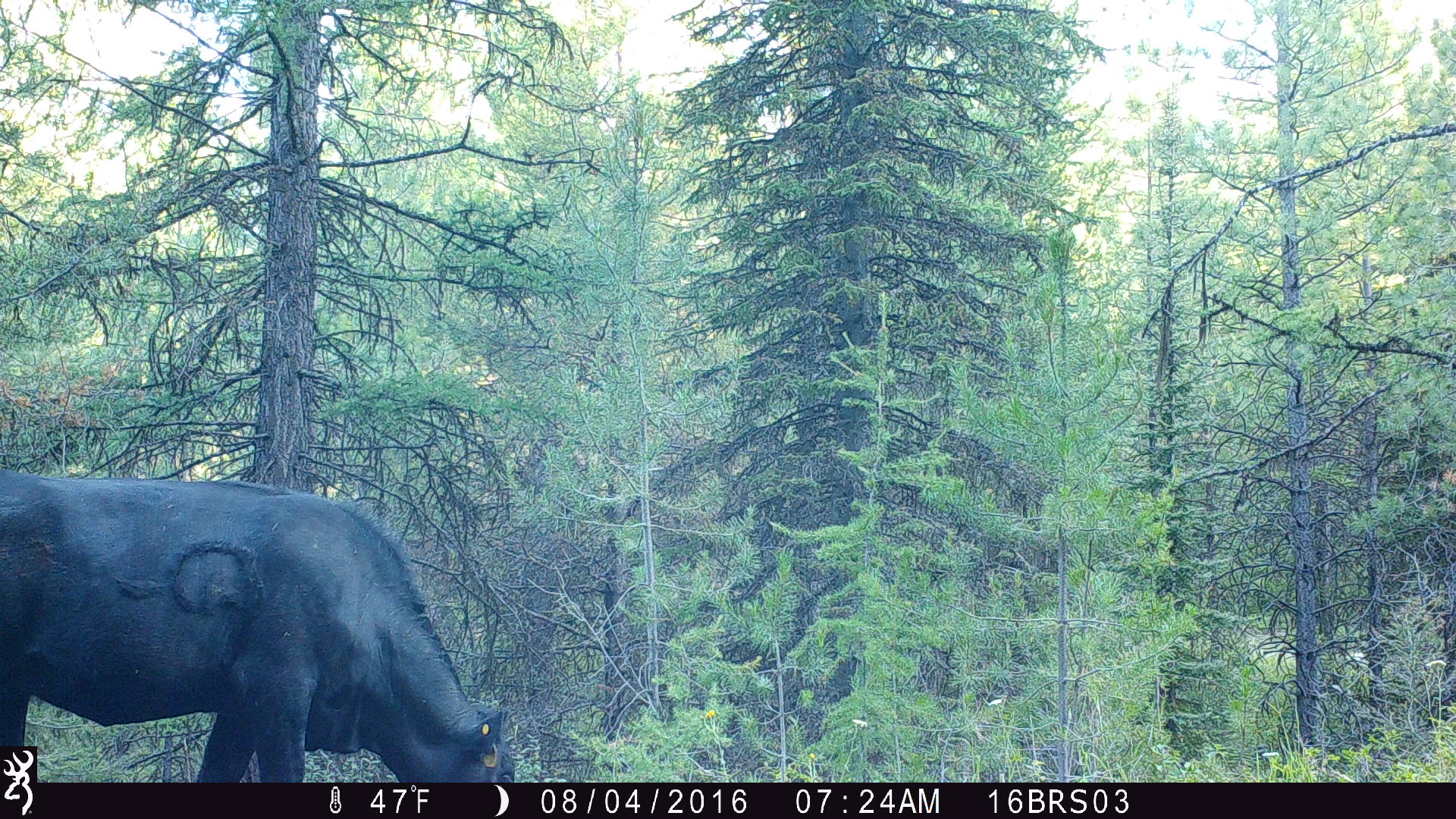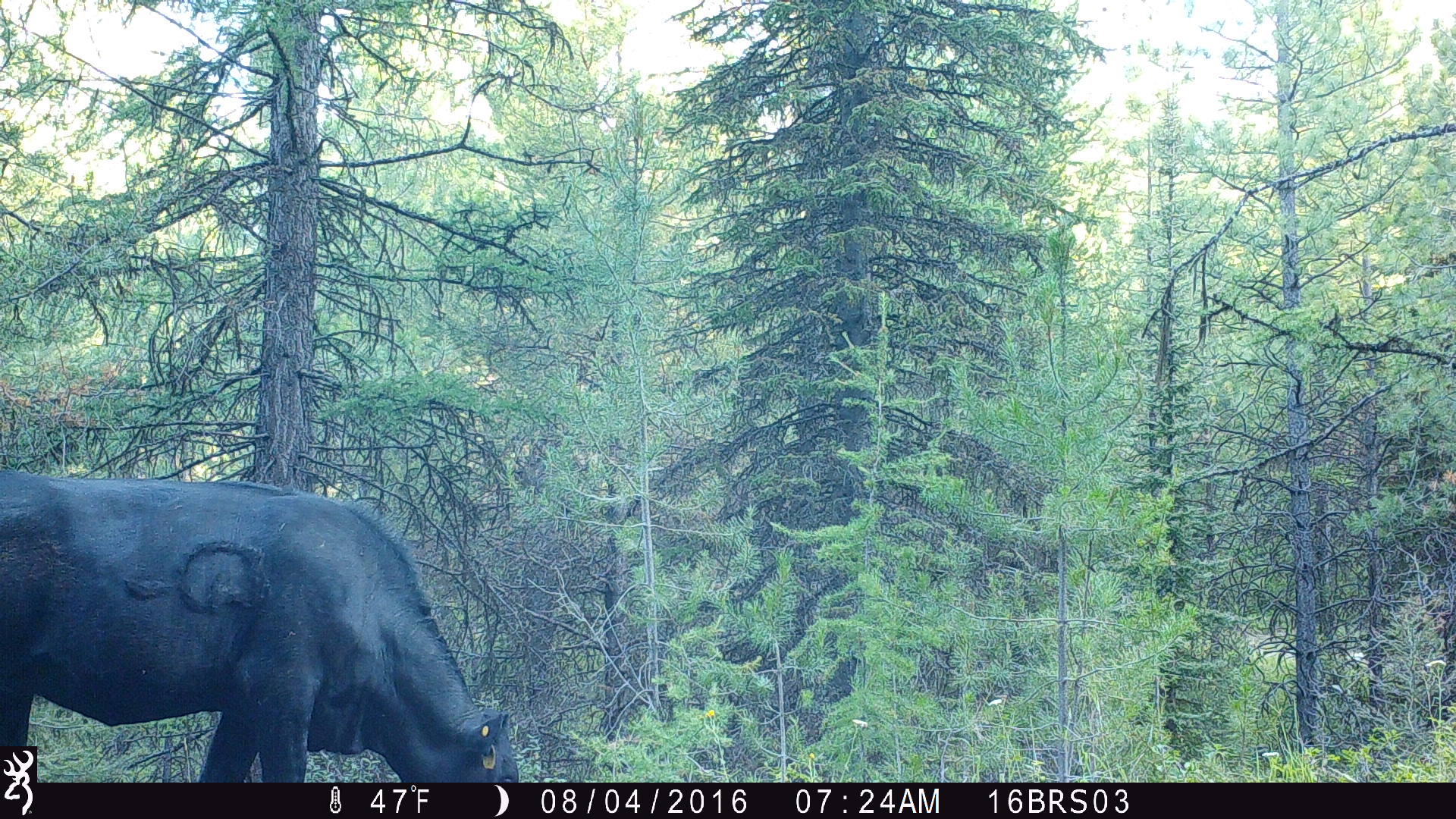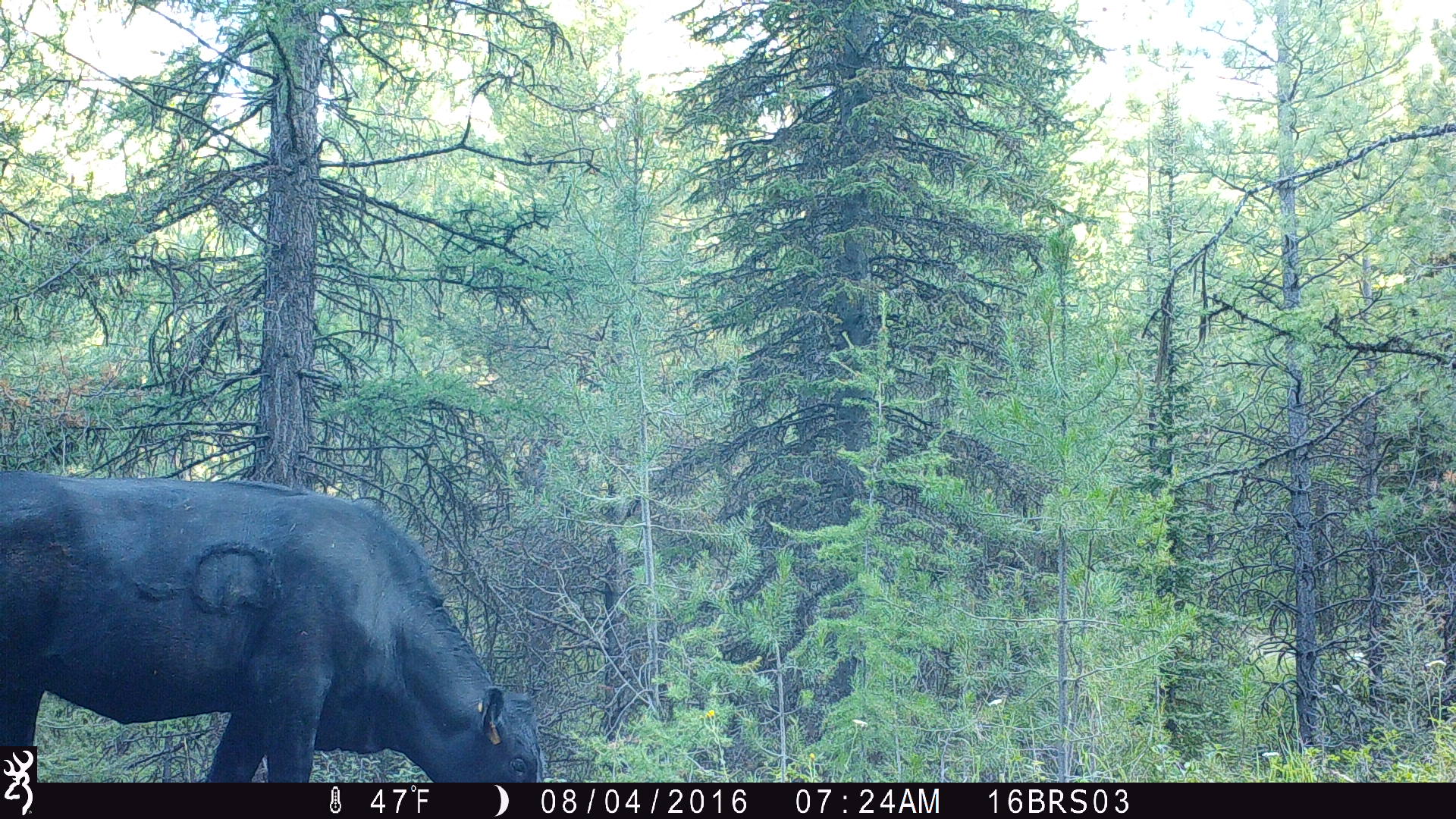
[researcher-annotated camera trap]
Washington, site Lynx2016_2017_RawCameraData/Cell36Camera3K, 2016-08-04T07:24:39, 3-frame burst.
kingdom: Animalia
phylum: Chordata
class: Mammalia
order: Artiodactyla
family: Bovidae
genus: Bos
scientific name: Bos taurus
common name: domestic cattle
Domestic cattle (Bos taurus). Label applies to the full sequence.